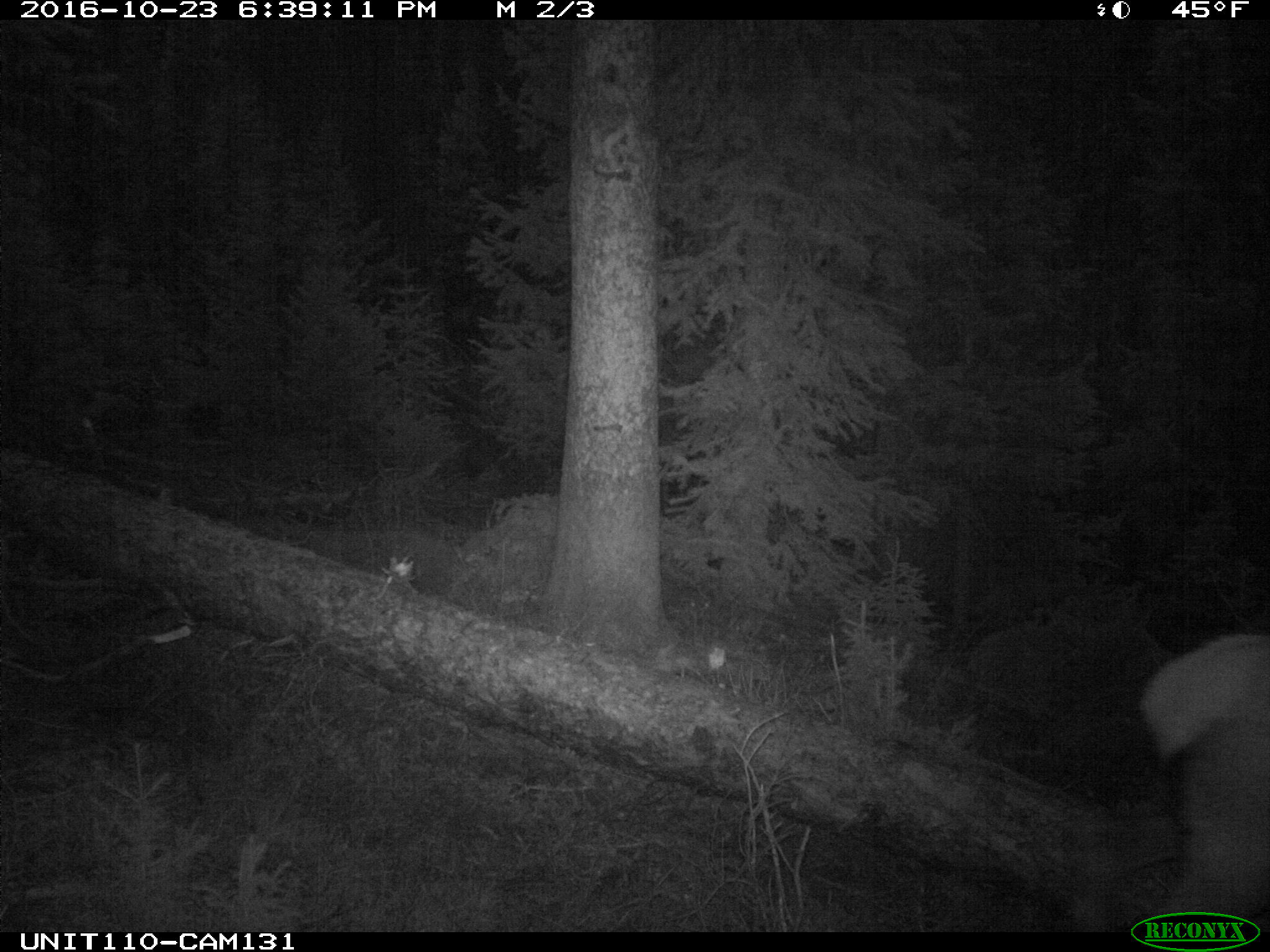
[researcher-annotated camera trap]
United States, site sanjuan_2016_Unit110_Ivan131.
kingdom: Animalia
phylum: Chordata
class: Mammalia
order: Artiodactyla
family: Cervidae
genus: Cervus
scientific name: Cervus elaphus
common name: red deer